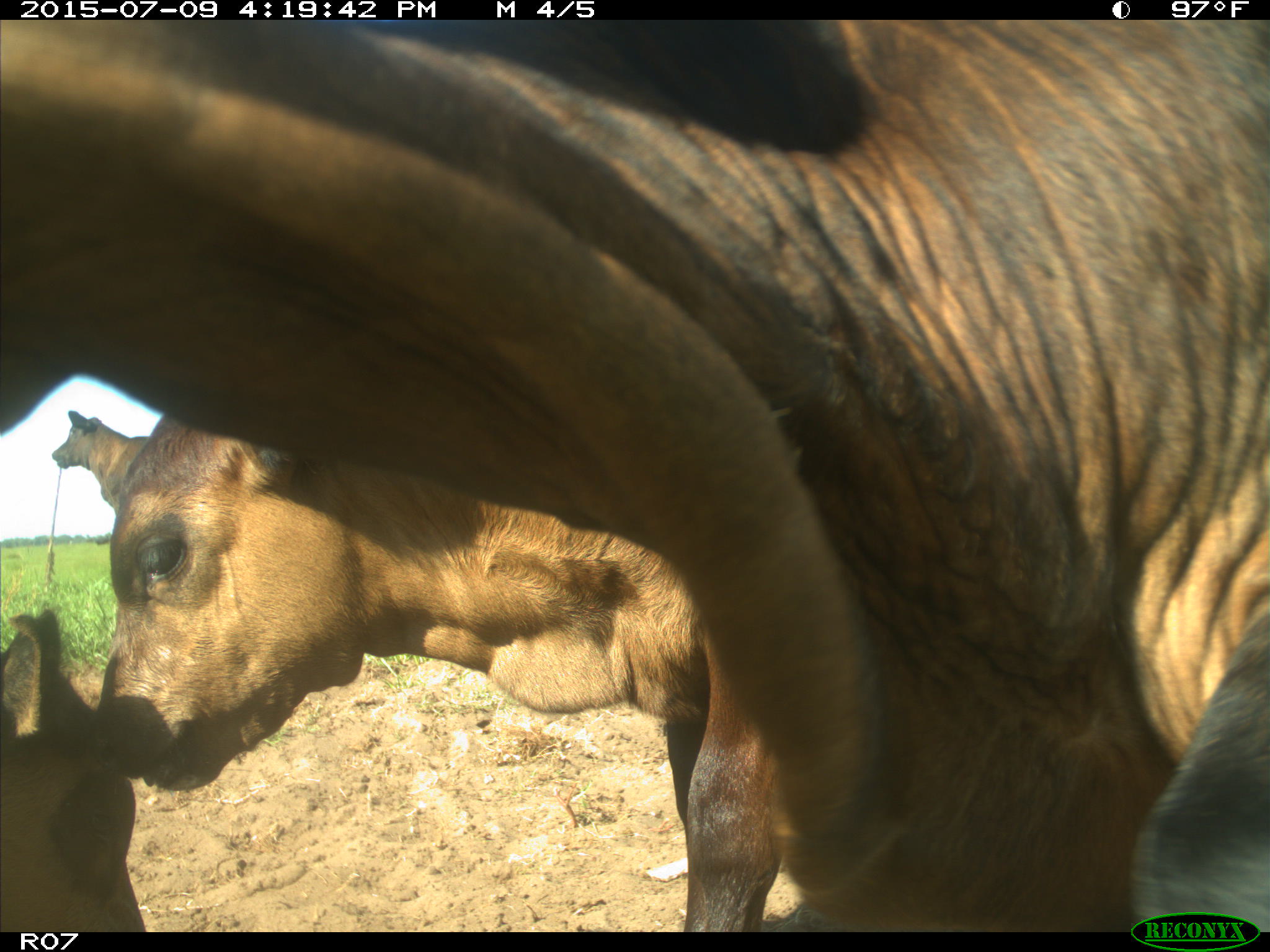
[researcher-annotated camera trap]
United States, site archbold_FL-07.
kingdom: Animalia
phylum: Chordata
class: Mammalia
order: Artiodactyla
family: Bovidae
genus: Bos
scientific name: Bos taurus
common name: domestic cow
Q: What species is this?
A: Bos taurus (domestic cow).